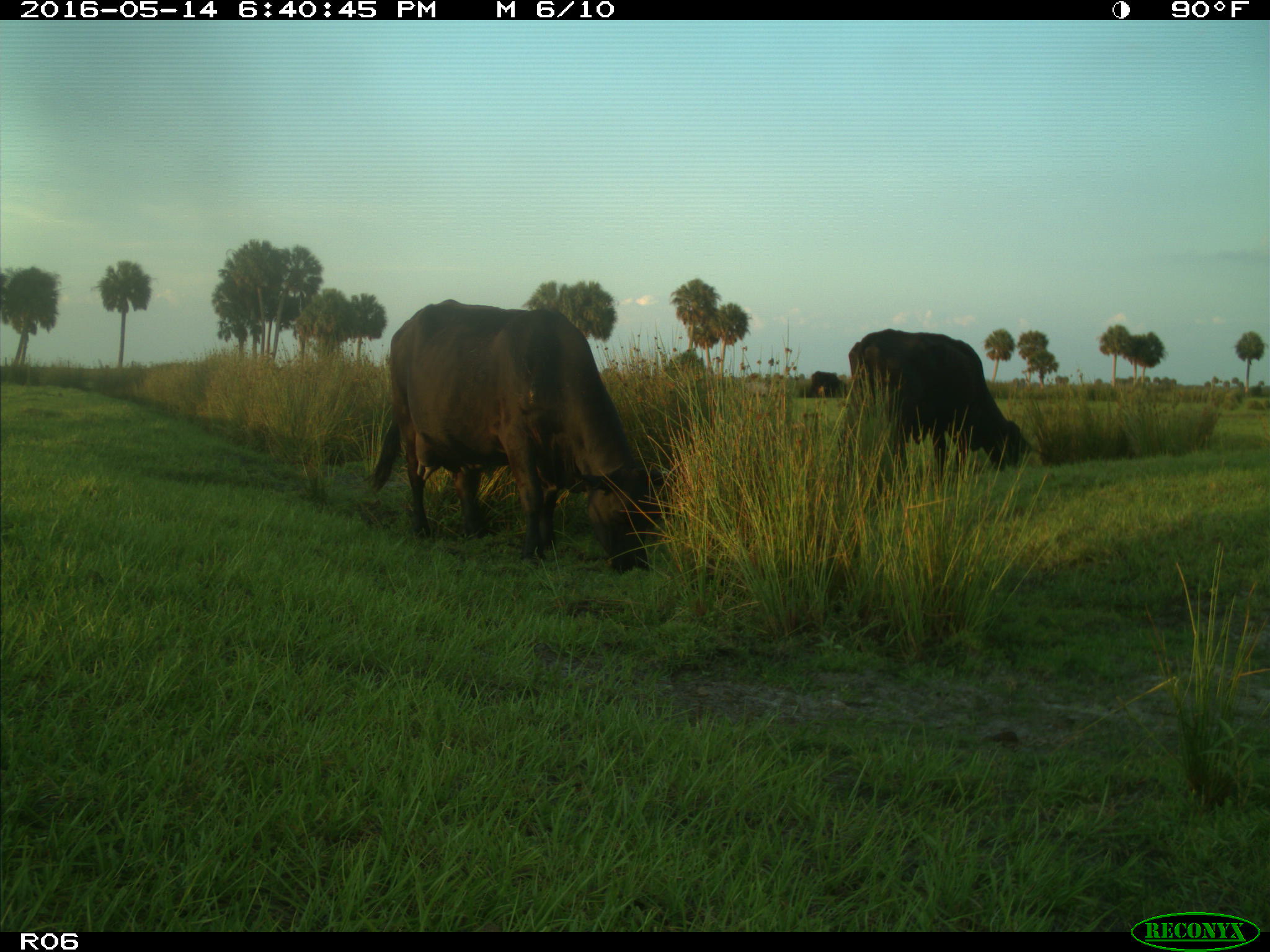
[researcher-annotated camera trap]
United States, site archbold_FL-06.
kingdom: Animalia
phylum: Chordata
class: Mammalia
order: Artiodactyla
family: Bovidae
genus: Bos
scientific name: Bos taurus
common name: domestic cow